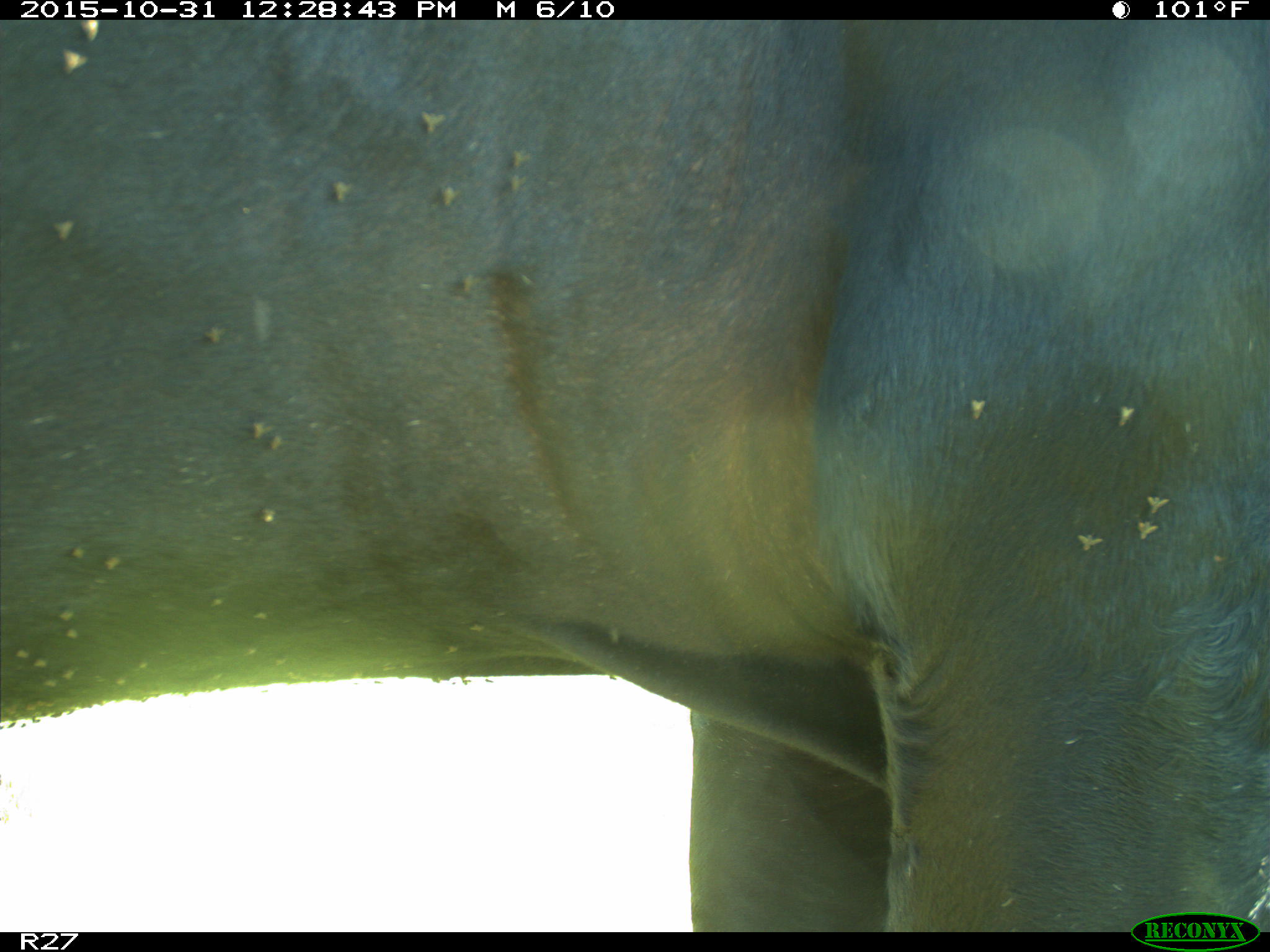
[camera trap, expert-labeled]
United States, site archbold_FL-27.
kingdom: Animalia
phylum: Chordata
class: Mammalia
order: Artiodactyla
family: Bovidae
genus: Bos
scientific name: Bos taurus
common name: domestic cow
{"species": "Bos taurus (domestic cow)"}